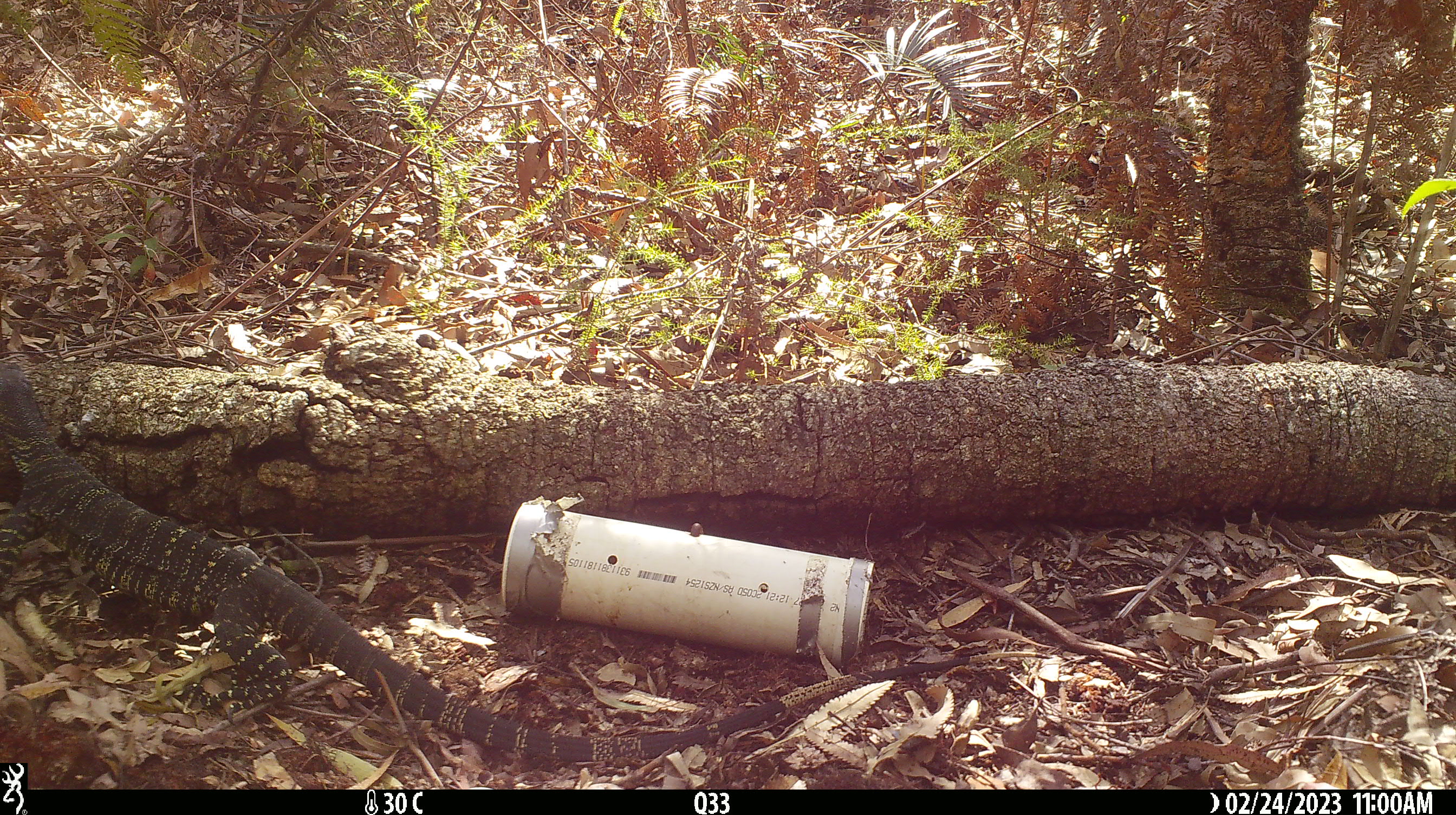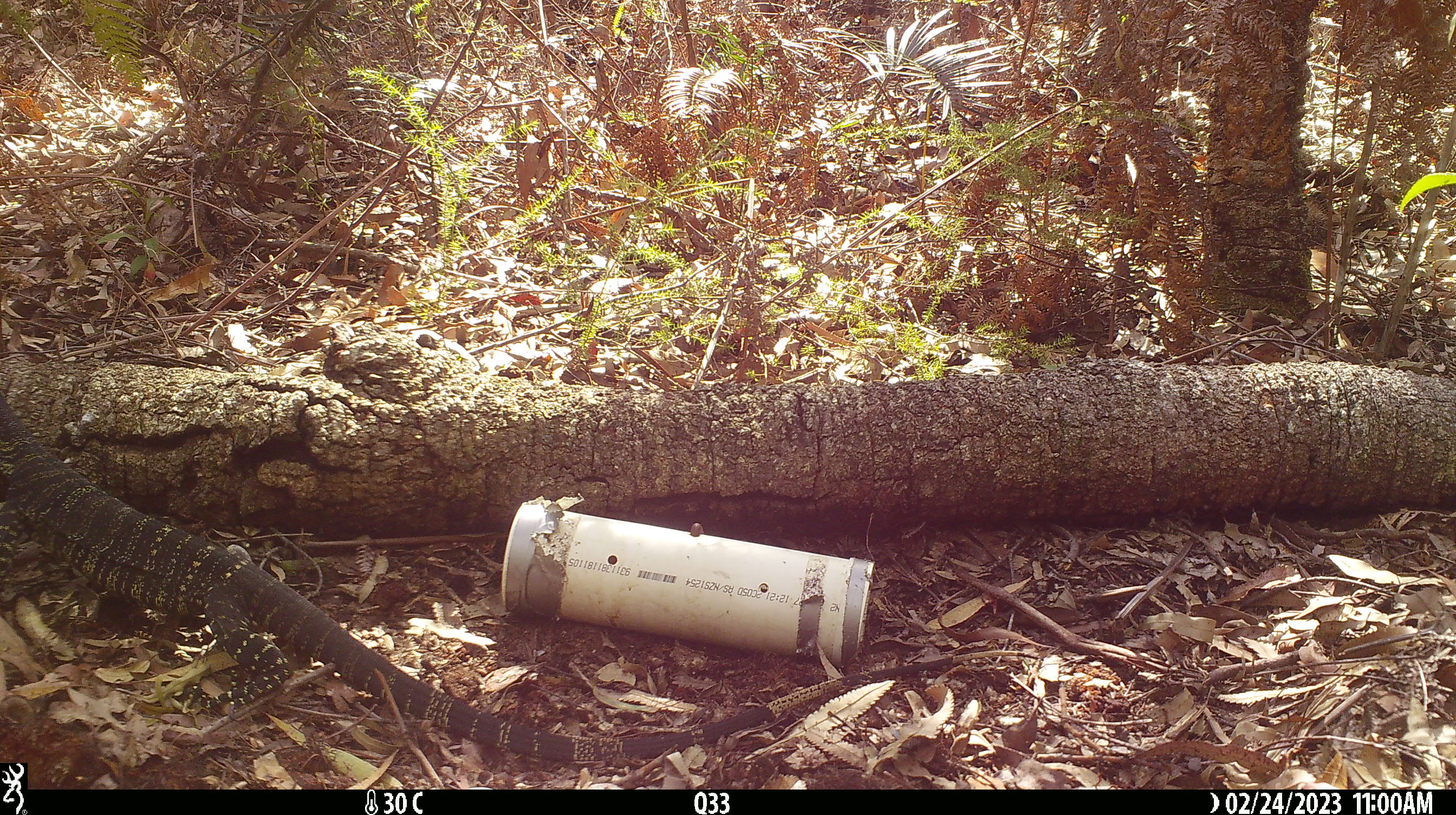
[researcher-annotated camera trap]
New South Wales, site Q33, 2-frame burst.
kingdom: Animalia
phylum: Chordata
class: Reptilia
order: Squamata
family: Varanidae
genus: Varanus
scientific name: Varanus varius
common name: lace monitor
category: goanna